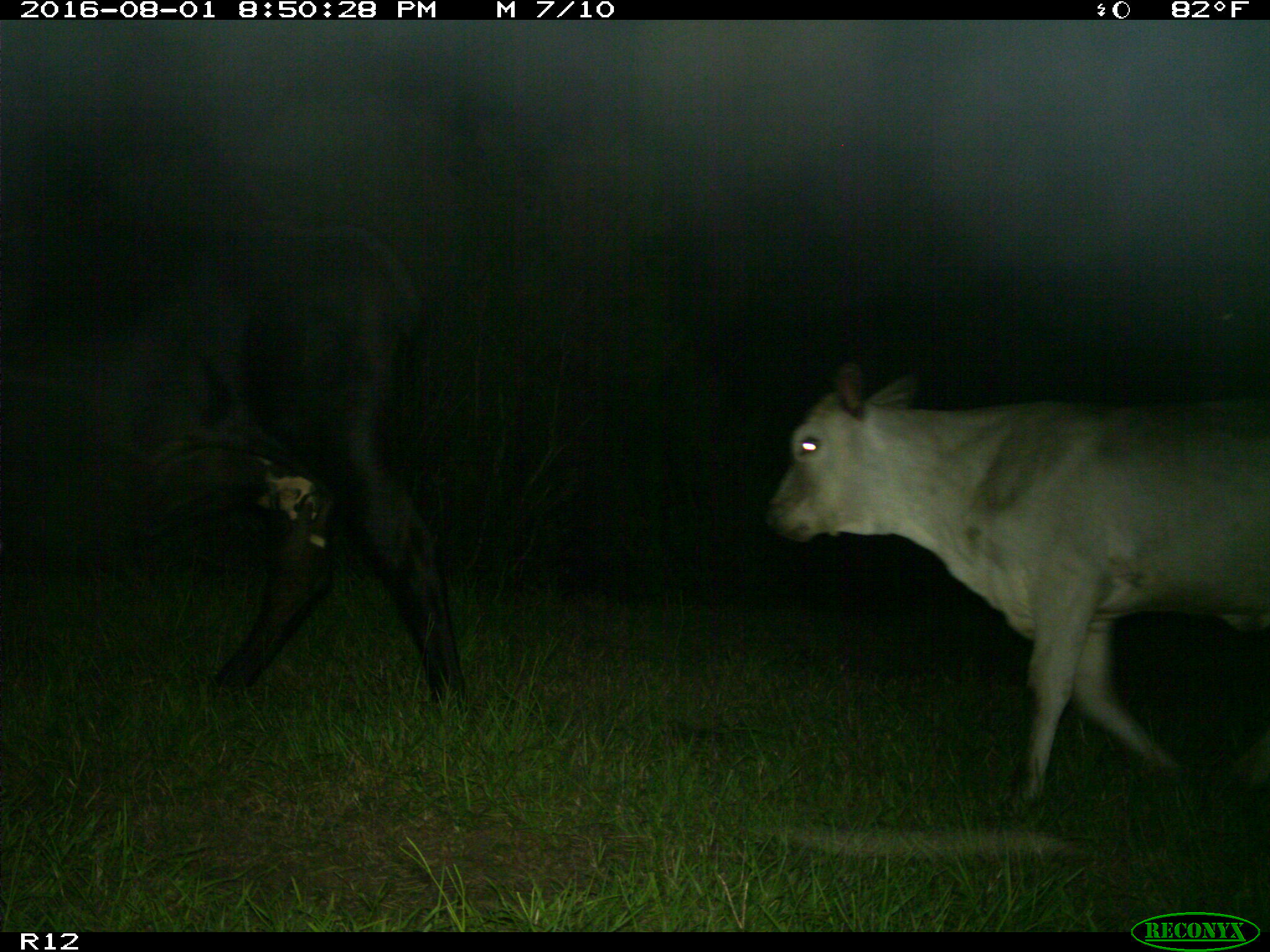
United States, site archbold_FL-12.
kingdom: Animalia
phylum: Chordata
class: Mammalia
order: Artiodactyla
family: Bovidae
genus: Bos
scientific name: Bos taurus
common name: domestic cow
Bos taurus (domestic cow).